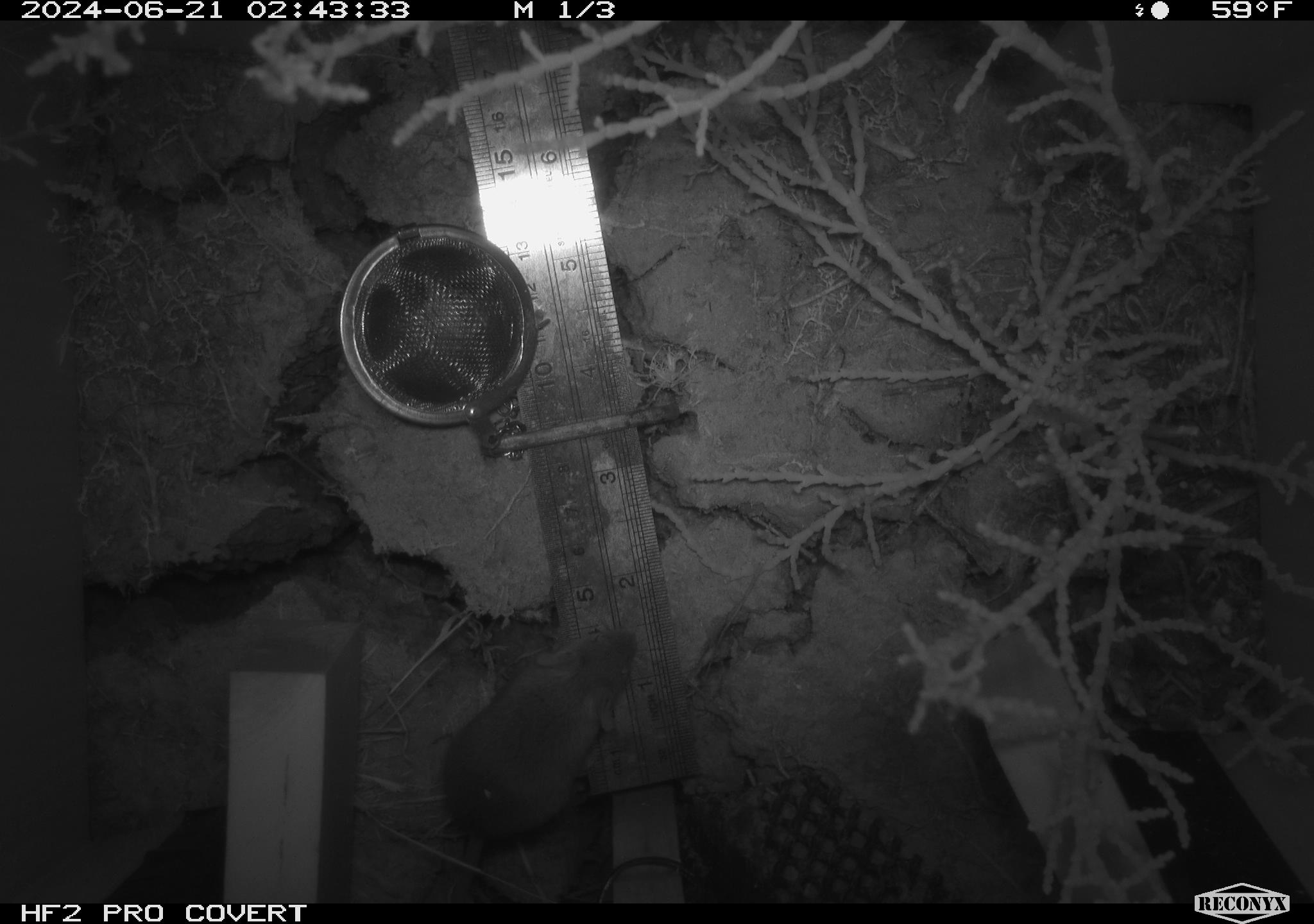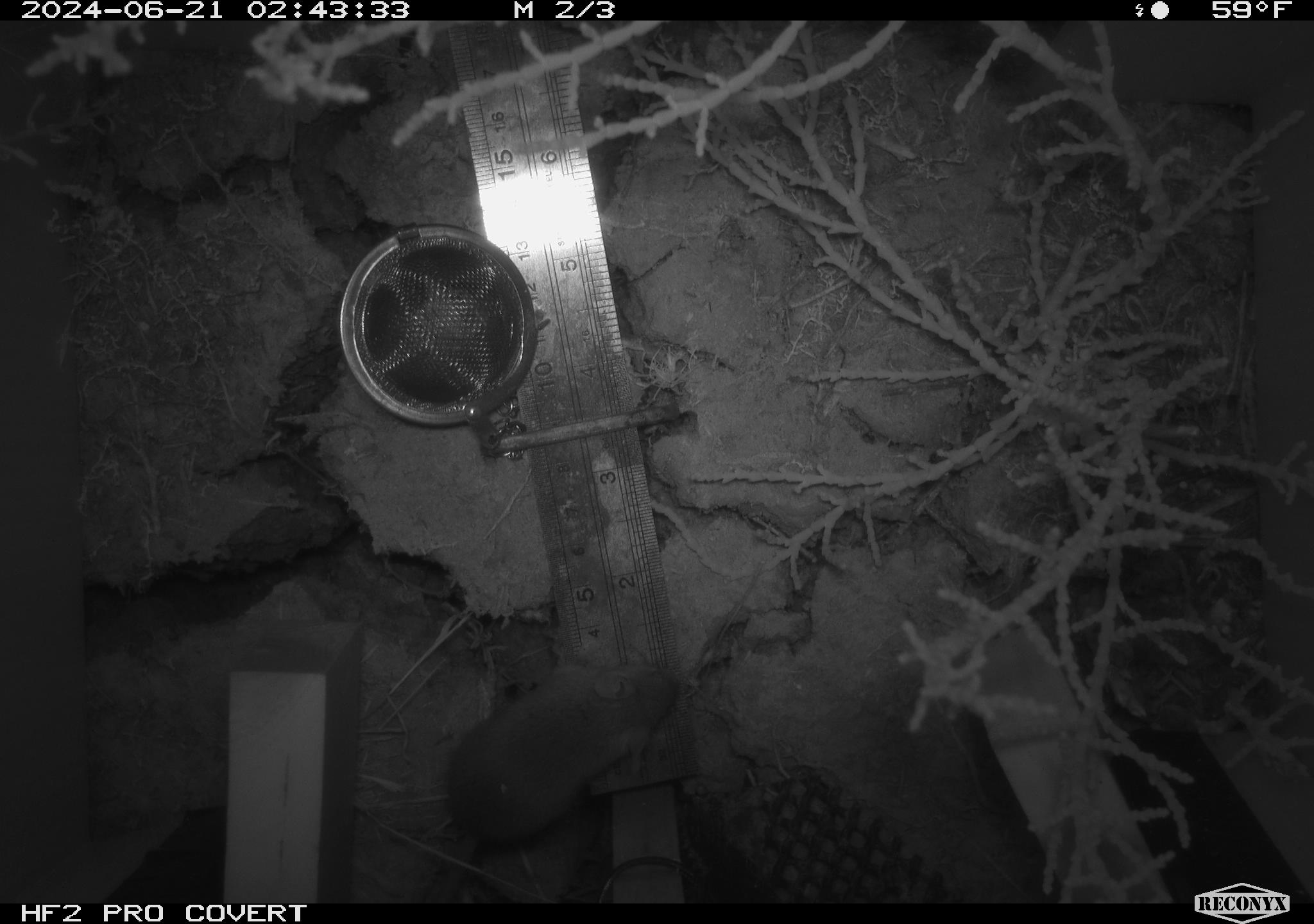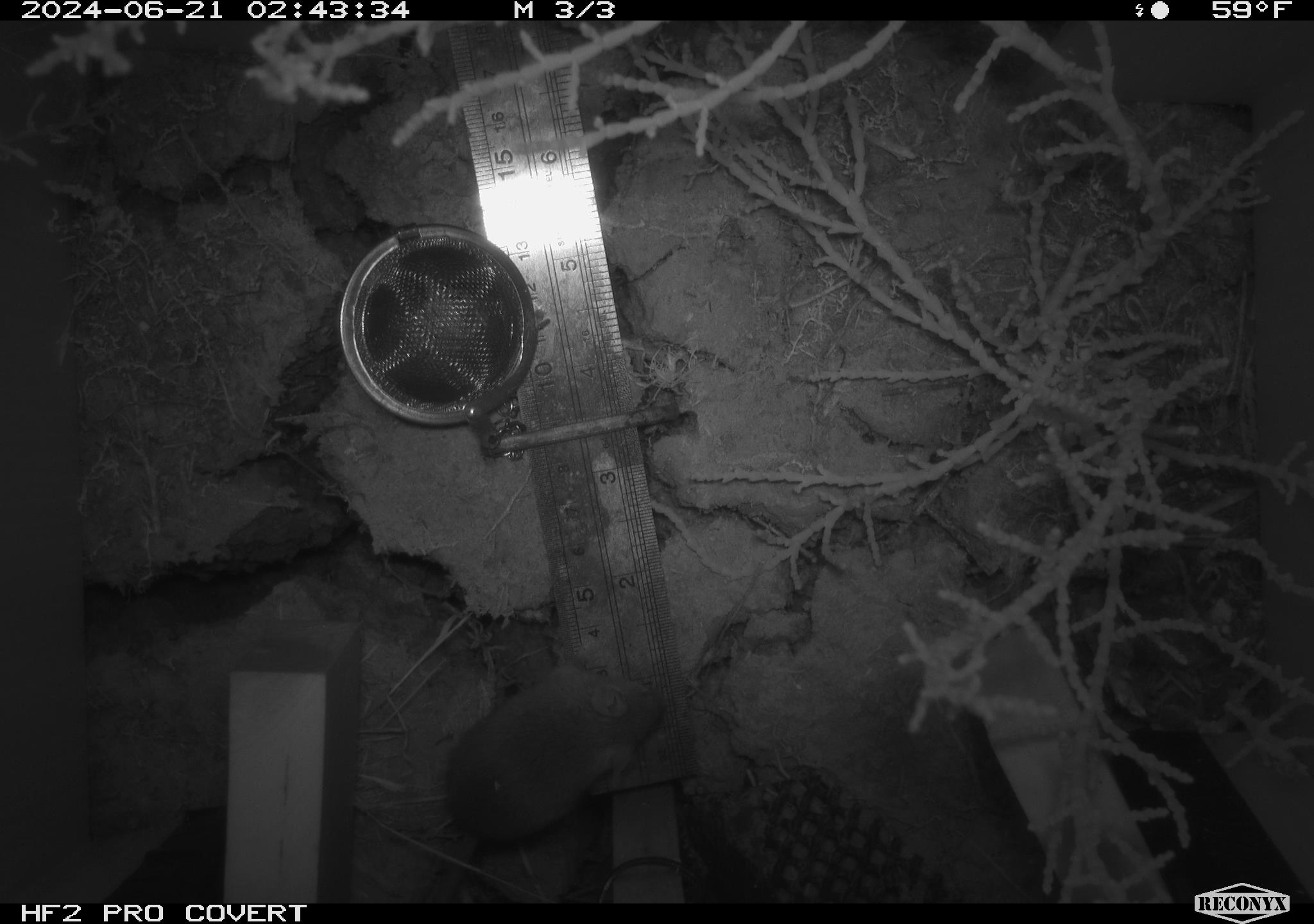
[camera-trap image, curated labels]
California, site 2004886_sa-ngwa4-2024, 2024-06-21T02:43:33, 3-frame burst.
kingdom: Animalia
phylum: Chordata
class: Mammalia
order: Rodentia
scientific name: Rodentia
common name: mouse species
Mouse species (Rodentia).